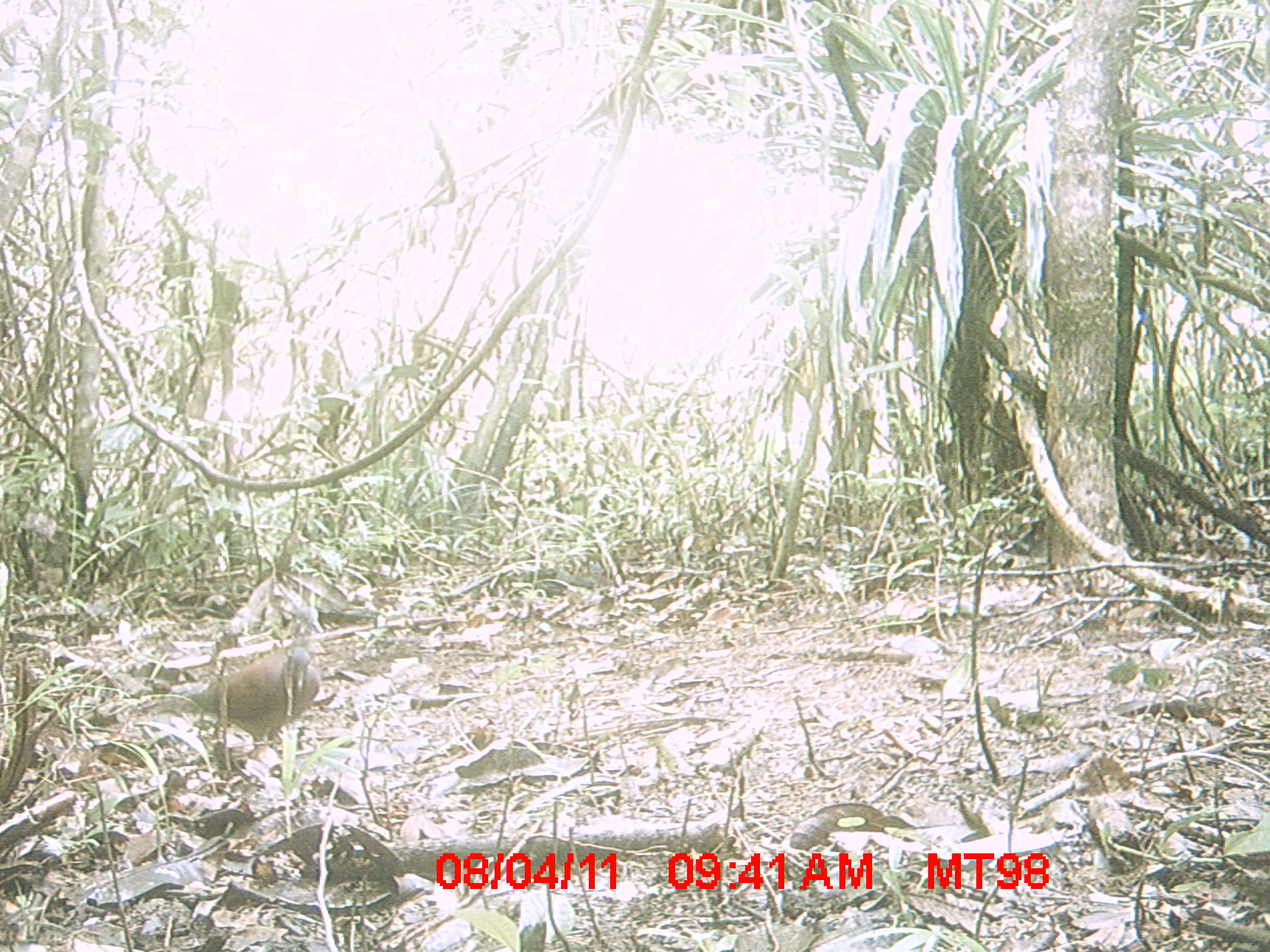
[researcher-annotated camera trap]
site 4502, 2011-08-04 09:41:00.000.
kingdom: Animalia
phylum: Chordata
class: Aves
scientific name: Aves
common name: bird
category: unknown bird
Unknown bird (bird) (Aves), count 1.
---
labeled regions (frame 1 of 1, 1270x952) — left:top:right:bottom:
unknown bird: 132:645:320:745